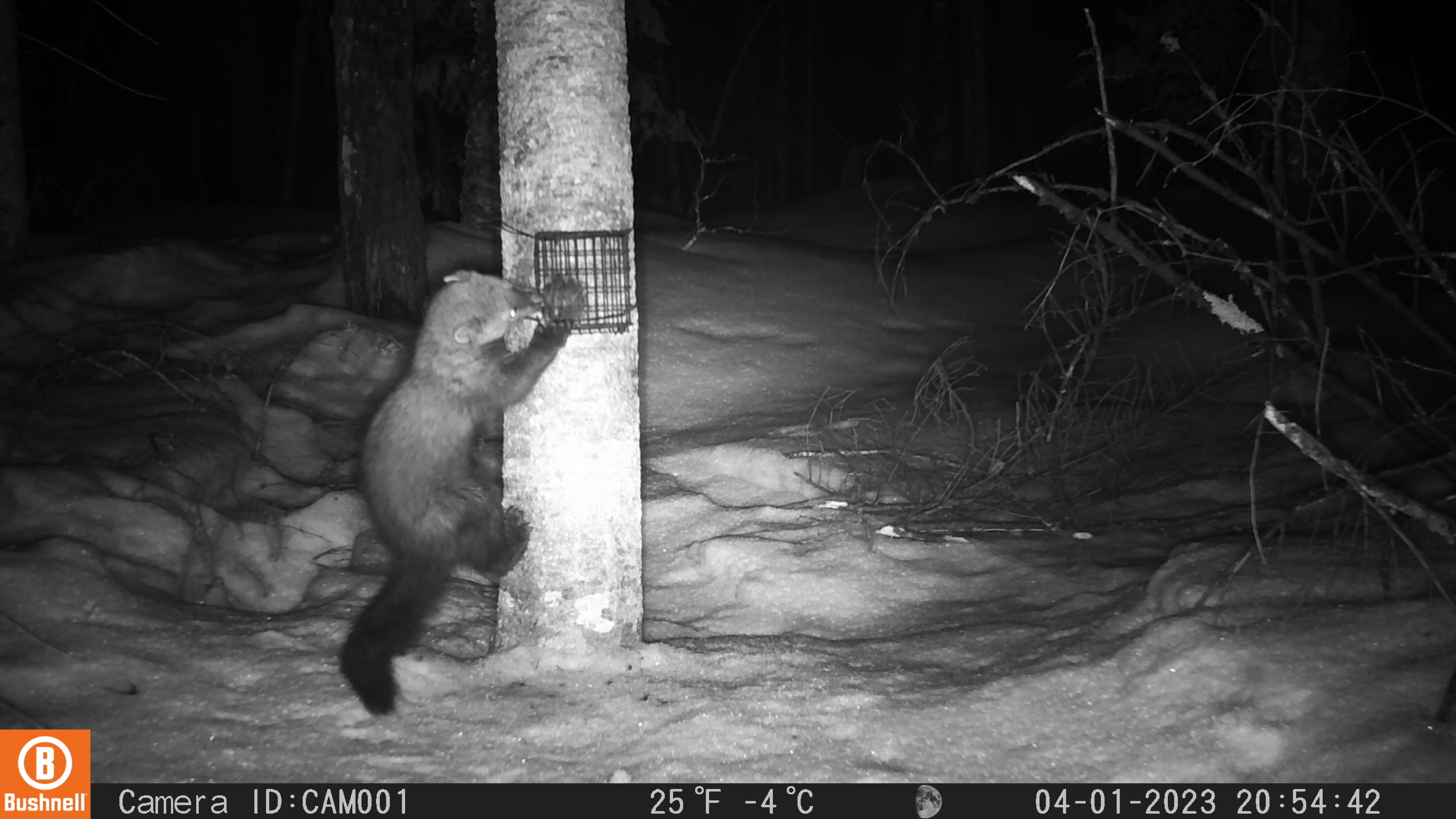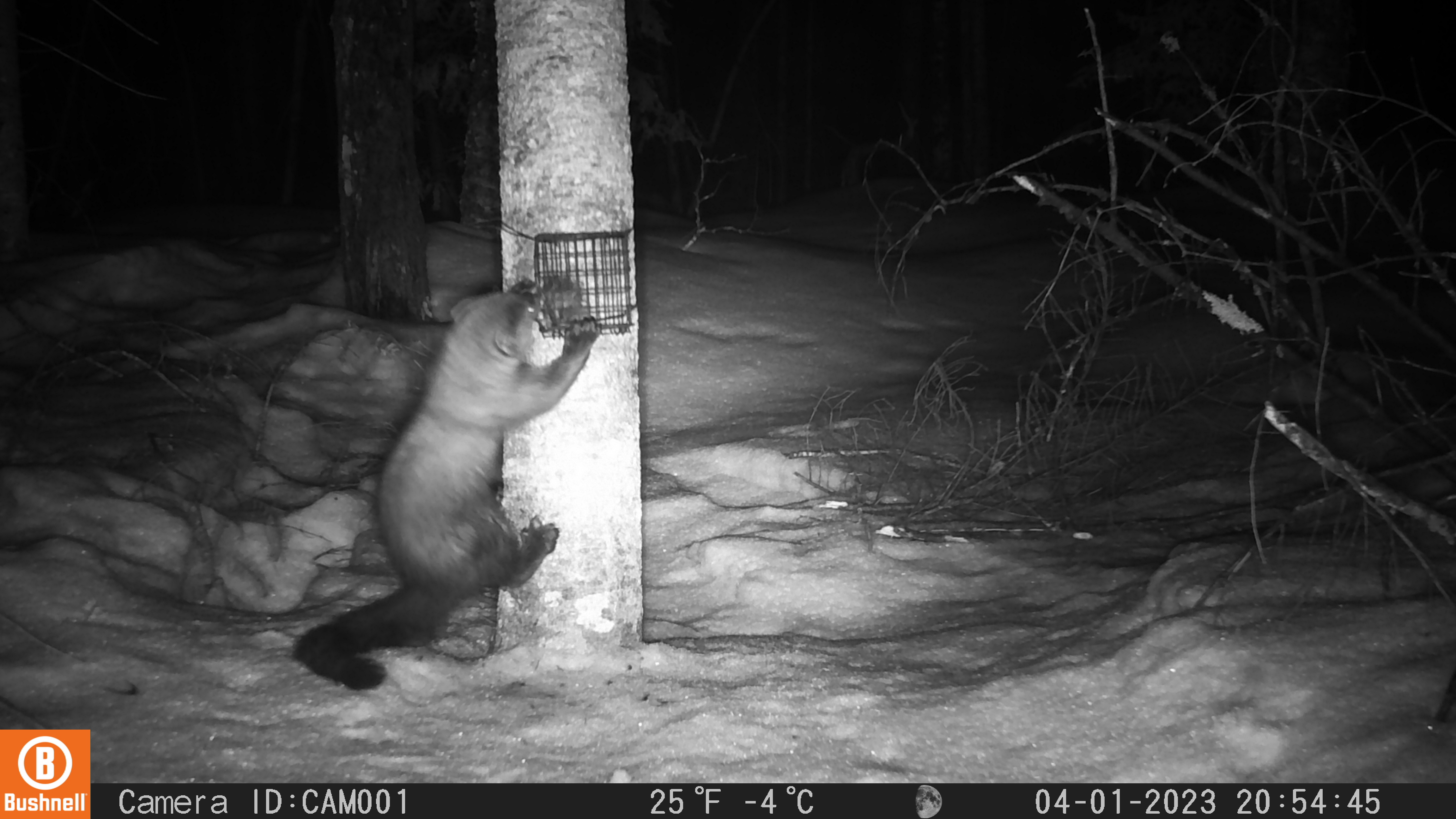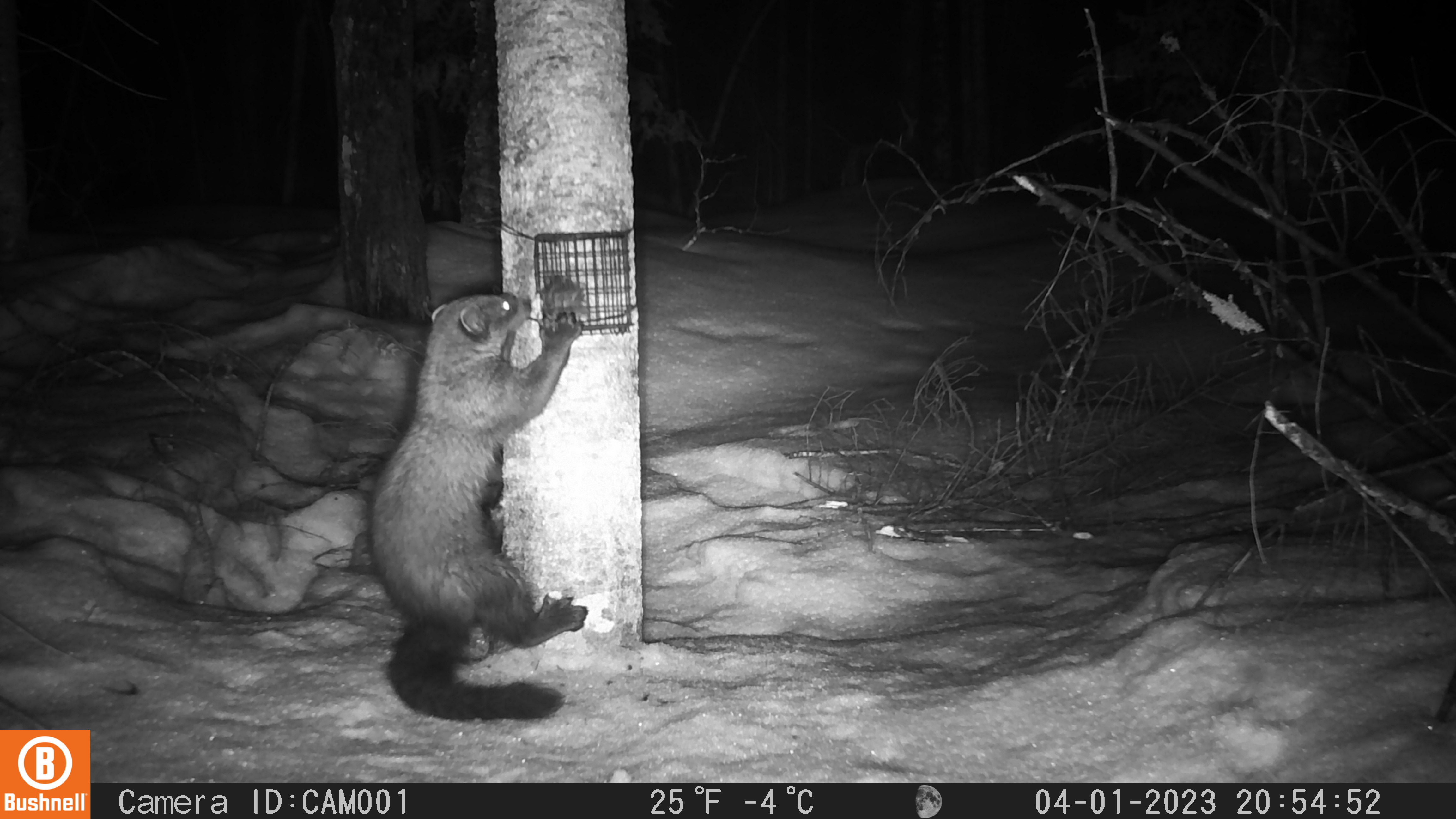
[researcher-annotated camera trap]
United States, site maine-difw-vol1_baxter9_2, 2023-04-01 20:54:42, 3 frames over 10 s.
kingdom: Animalia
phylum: Chordata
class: Mammalia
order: Carnivora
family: Mustelidae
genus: Pekania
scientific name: Pekania pennanti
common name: fisher